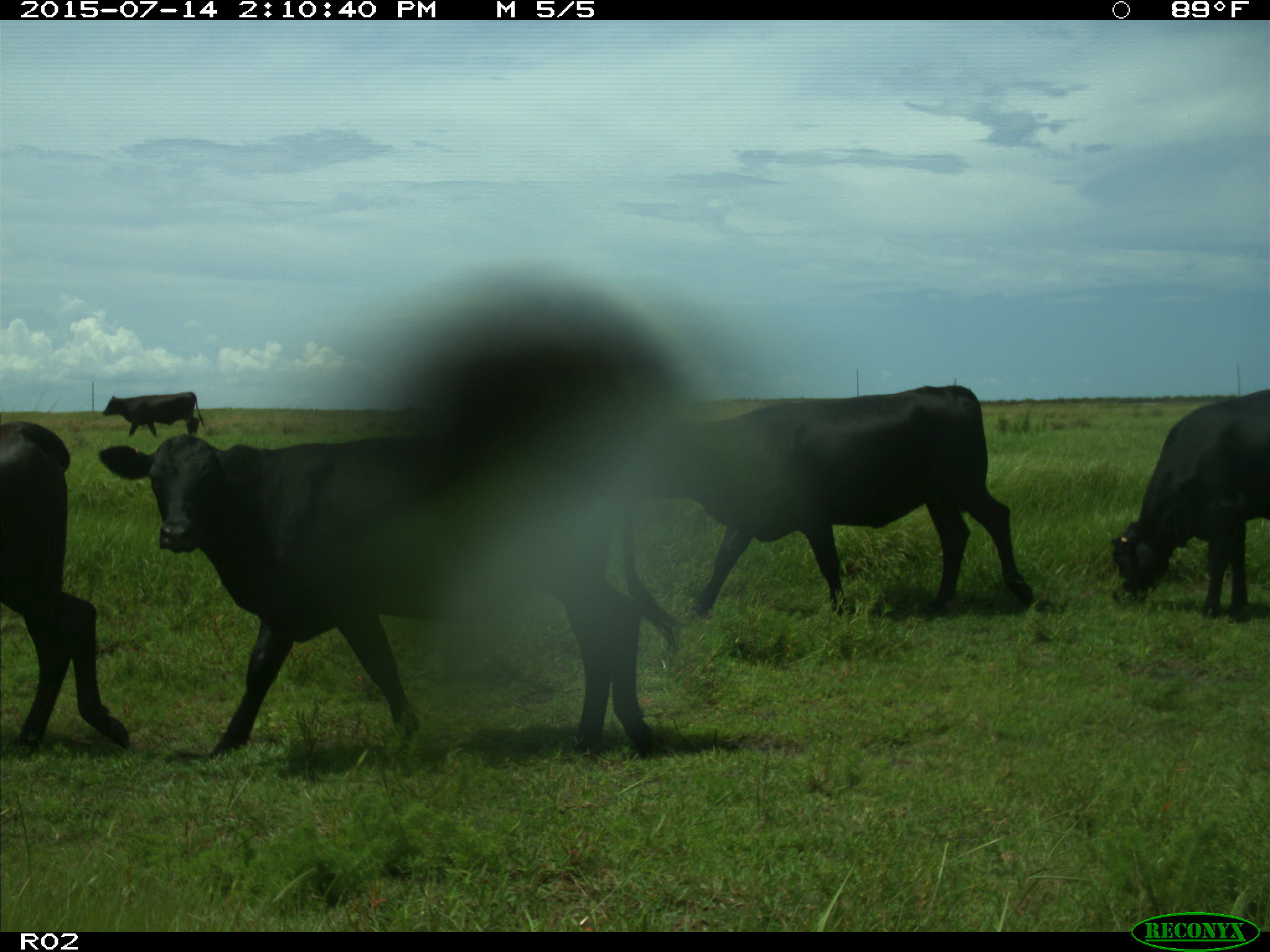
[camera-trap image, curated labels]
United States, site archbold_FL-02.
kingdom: Animalia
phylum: Chordata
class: Mammalia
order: Artiodactyla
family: Bovidae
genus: Bos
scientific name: Bos taurus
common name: domestic cow